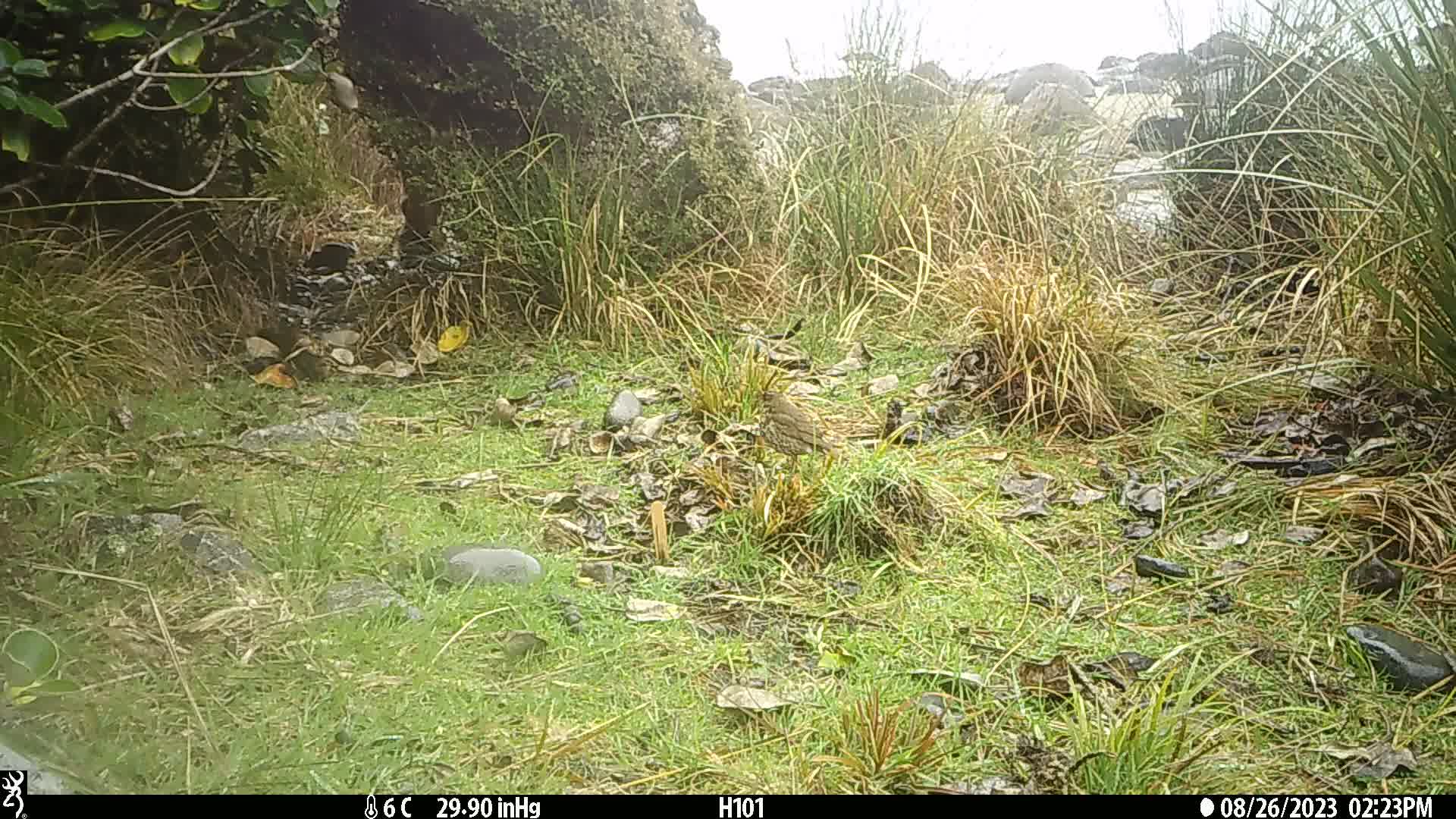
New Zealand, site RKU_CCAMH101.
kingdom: Animalia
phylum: Chordata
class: Aves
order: Passeriformes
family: Turdidae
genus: Turdus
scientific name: Turdus philomelos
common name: song thrush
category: thrush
Thrush (song thrush) (Turdus philomelos).